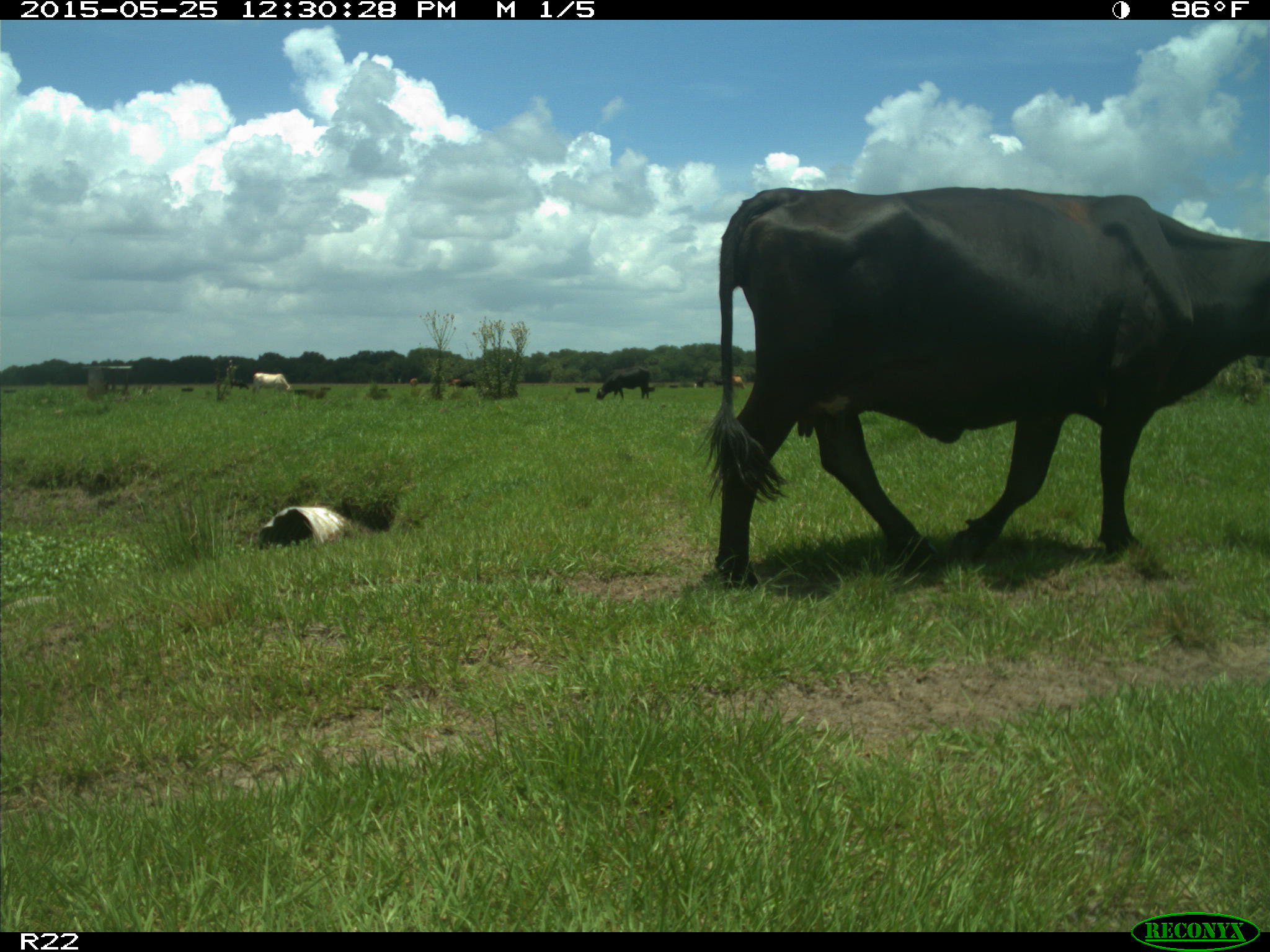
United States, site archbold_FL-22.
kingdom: Animalia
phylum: Chordata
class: Mammalia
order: Artiodactyla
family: Bovidae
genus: Bos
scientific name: Bos taurus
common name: domestic cow